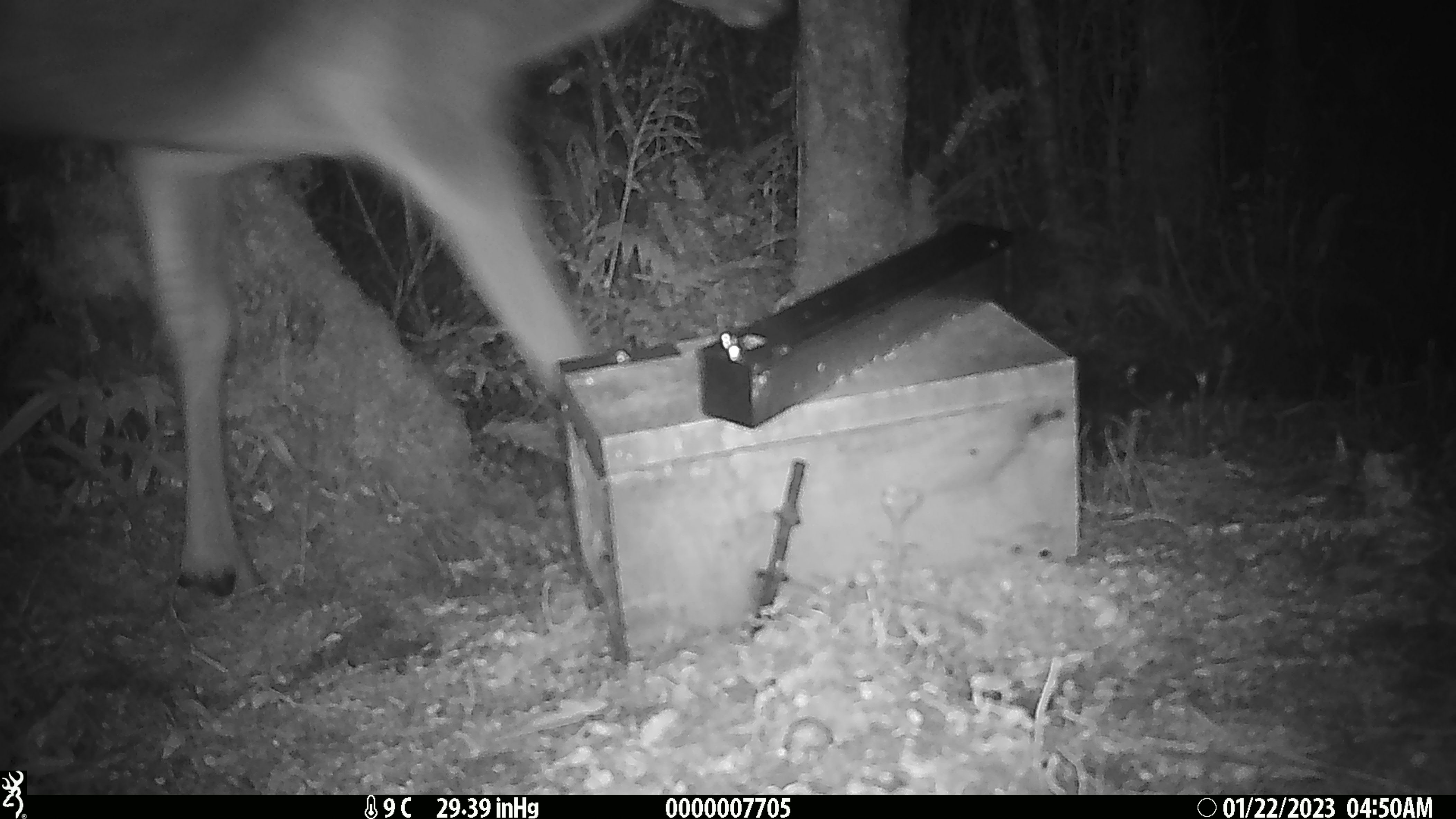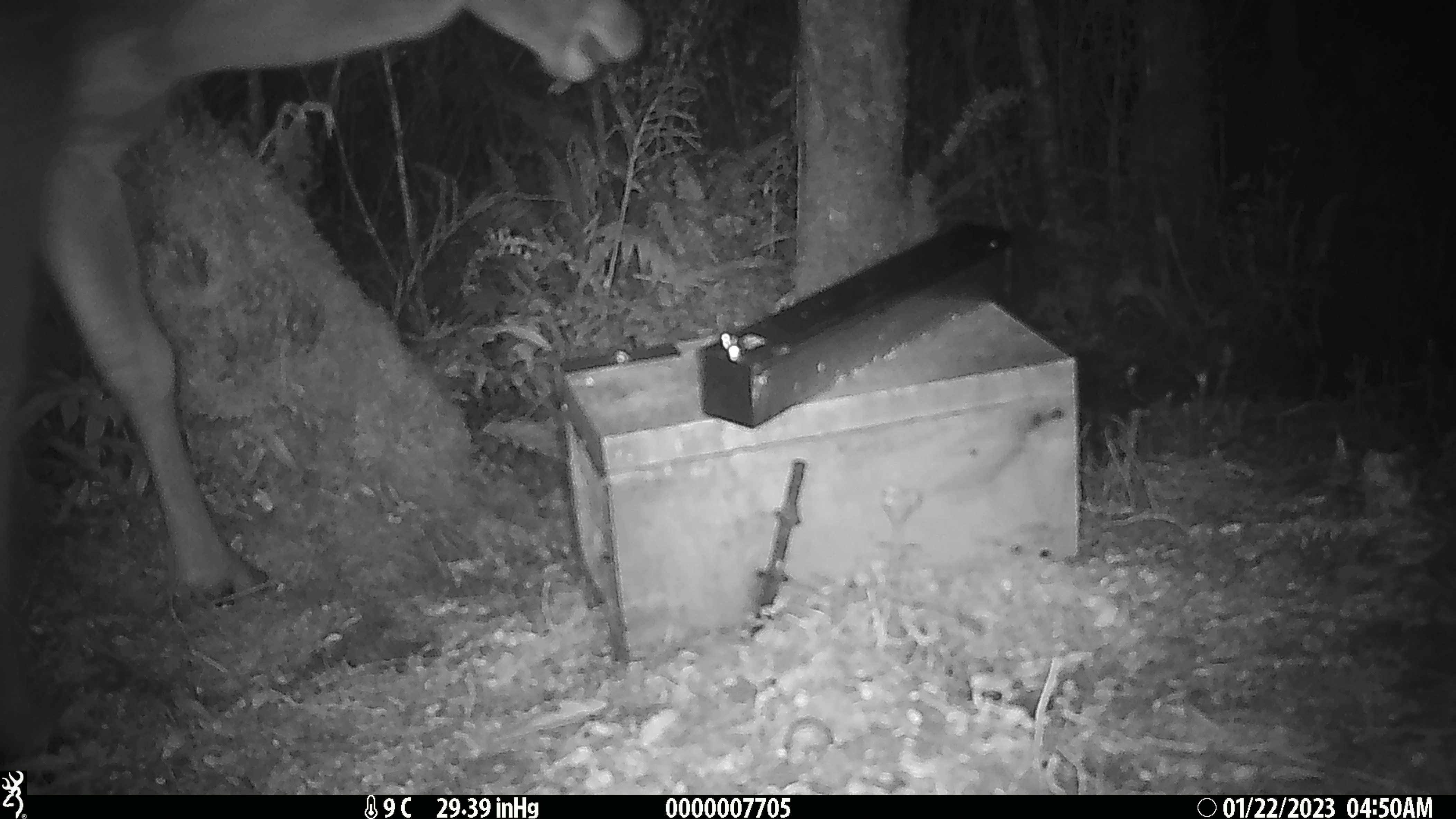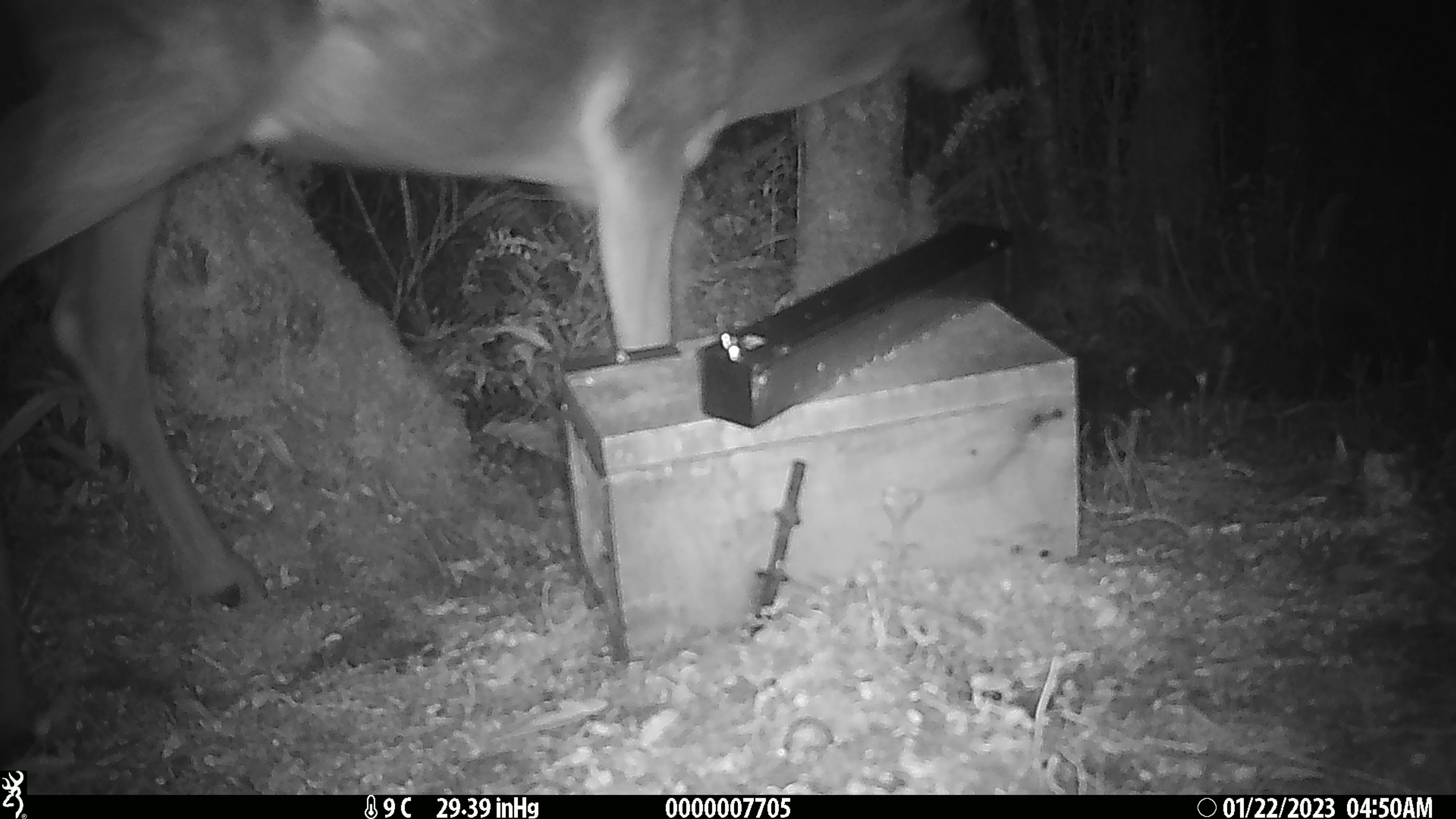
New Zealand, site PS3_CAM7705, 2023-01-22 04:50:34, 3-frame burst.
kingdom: Animalia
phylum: Chordata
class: Mammalia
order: Artiodactyla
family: Cervidae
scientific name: Cervidae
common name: deer